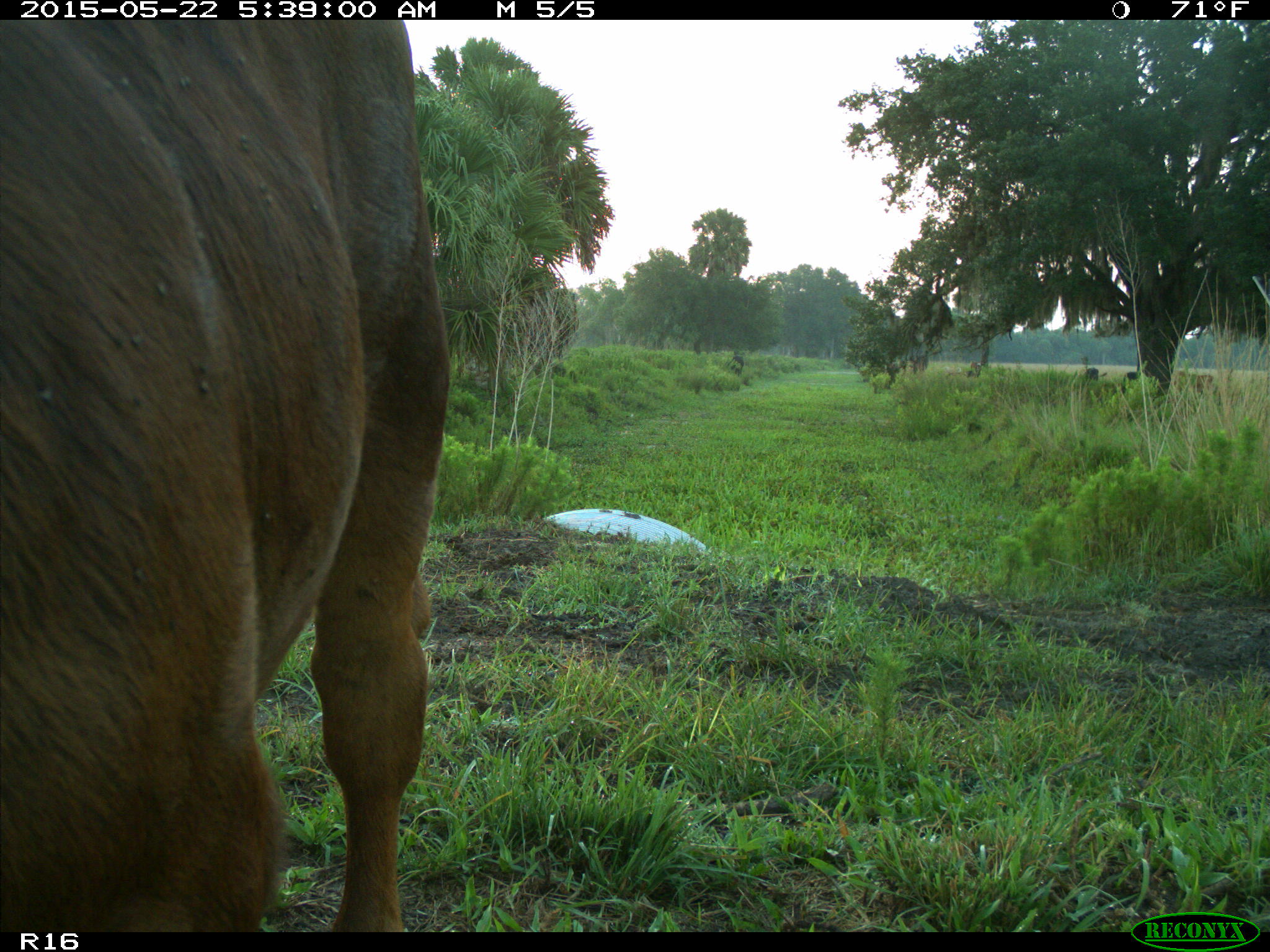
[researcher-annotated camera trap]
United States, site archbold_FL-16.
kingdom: Animalia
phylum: Chordata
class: Mammalia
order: Artiodactyla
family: Bovidae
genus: Bos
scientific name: Bos taurus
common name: domestic cow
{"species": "Bos taurus (domestic cow)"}